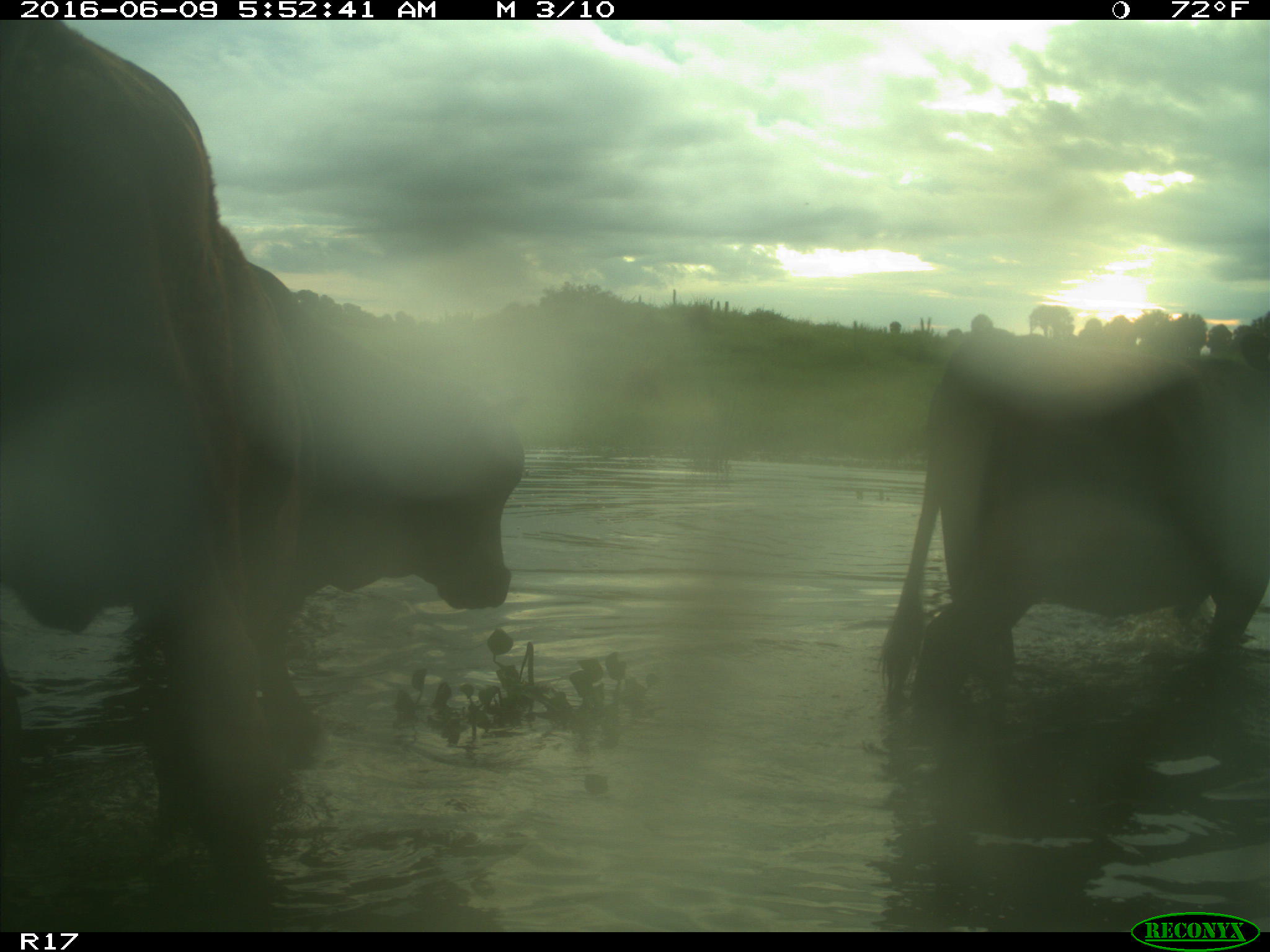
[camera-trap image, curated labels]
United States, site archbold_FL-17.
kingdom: Animalia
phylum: Chordata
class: Mammalia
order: Artiodactyla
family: Bovidae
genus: Bos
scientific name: Bos taurus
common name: domestic cow